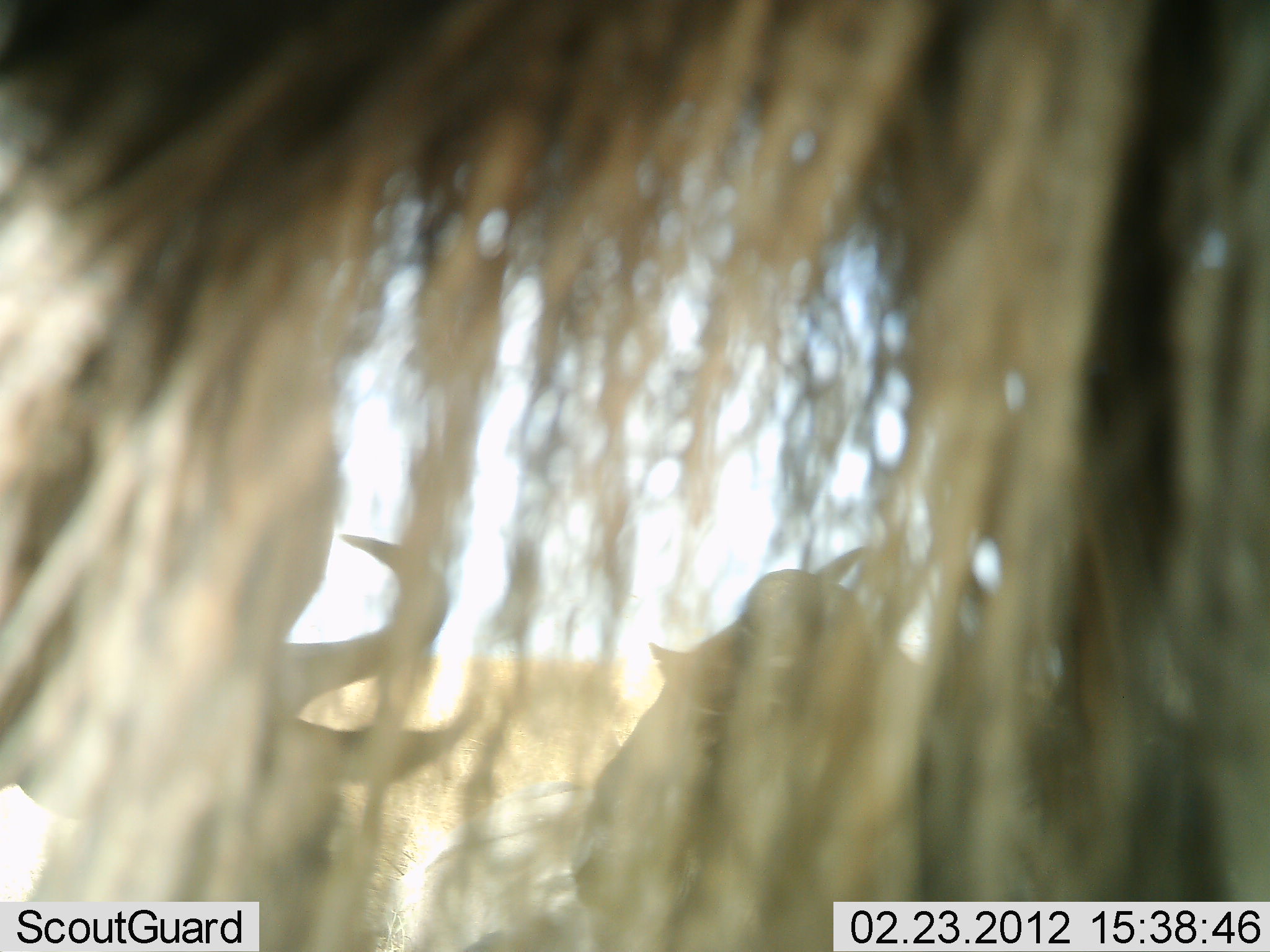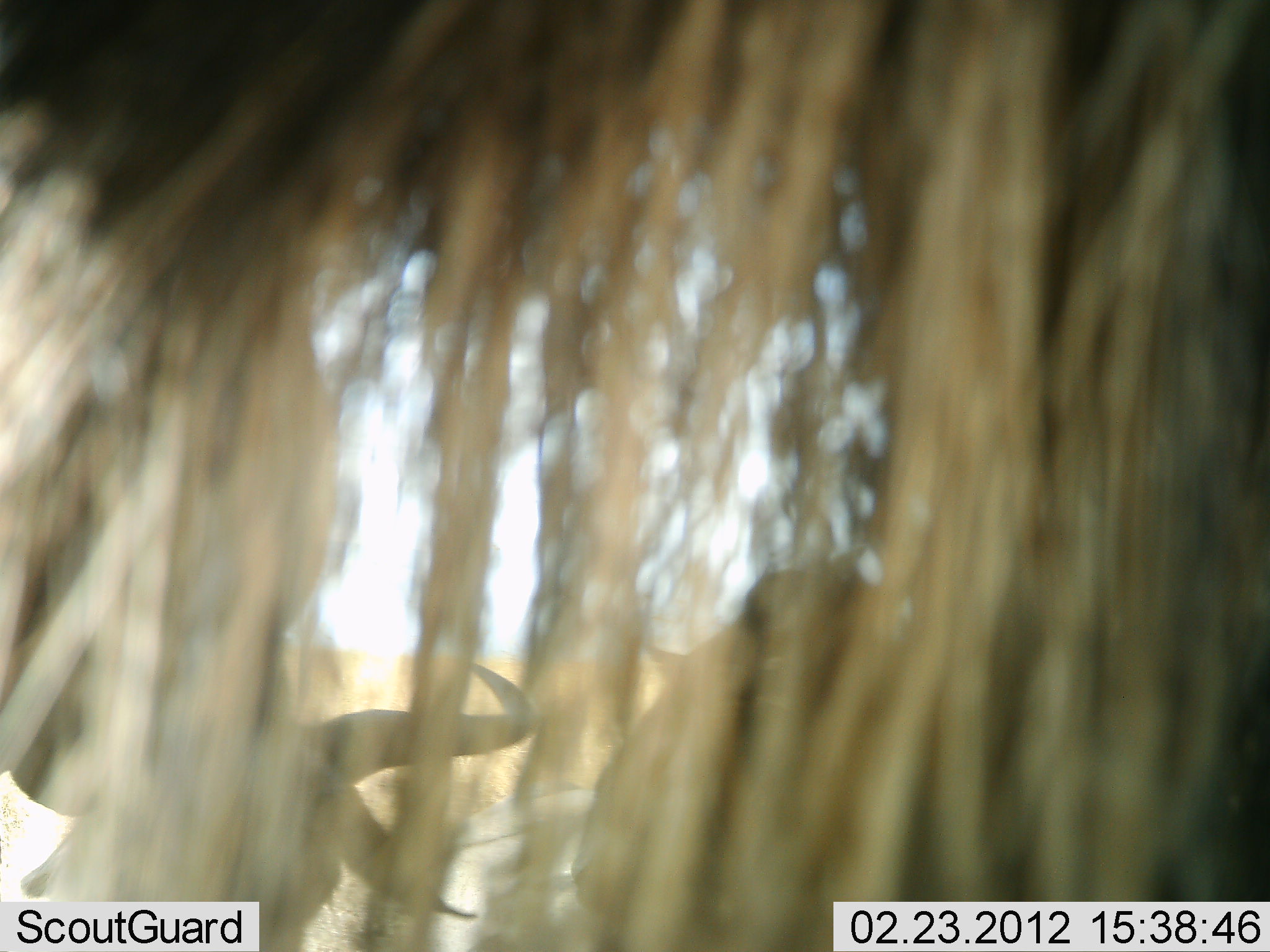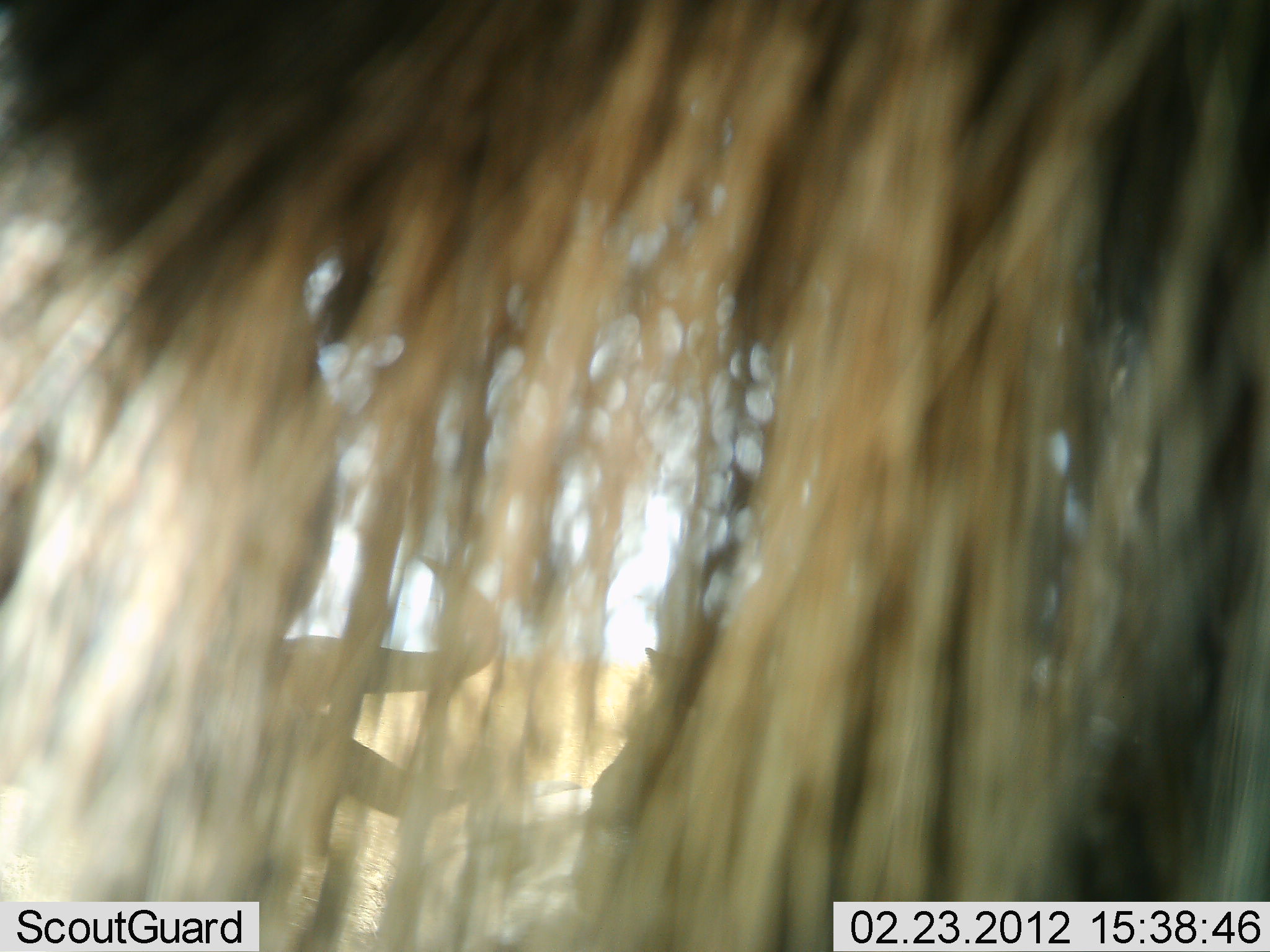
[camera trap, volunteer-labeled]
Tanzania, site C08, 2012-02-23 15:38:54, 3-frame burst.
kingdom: Animalia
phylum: Chordata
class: Mammalia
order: Artiodactyla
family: Bovidae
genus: Connochaetes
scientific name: Connochaetes taurinus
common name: blue wildebeest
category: wildebeest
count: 3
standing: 72%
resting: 64%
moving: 4%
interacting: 4%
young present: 0%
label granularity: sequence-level